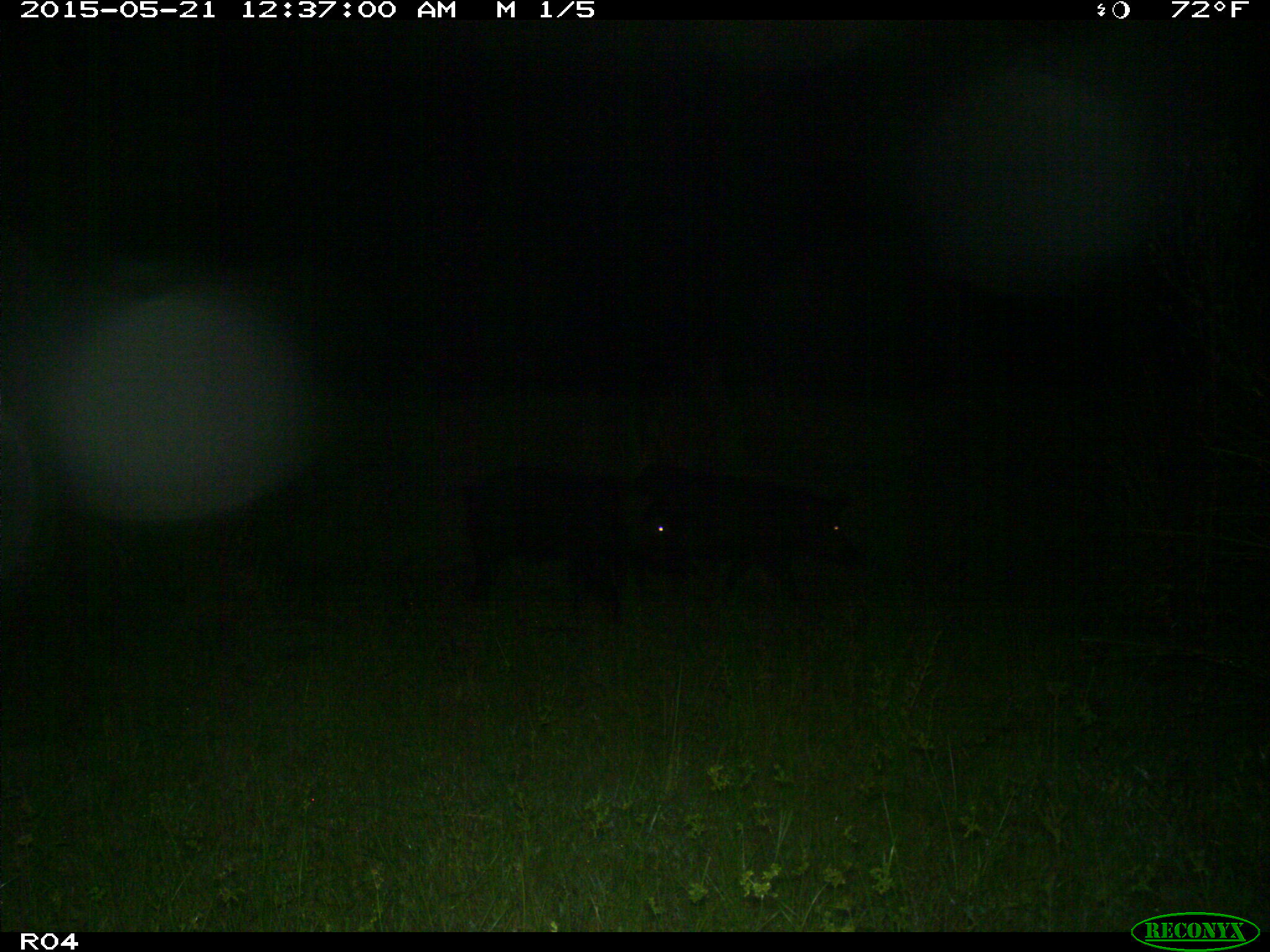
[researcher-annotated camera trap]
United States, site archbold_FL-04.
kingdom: Animalia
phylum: Chordata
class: Mammalia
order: Artiodactyla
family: Suidae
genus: Sus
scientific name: Sus scrofa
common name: wild boar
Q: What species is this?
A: Sus scrofa (wild boar).